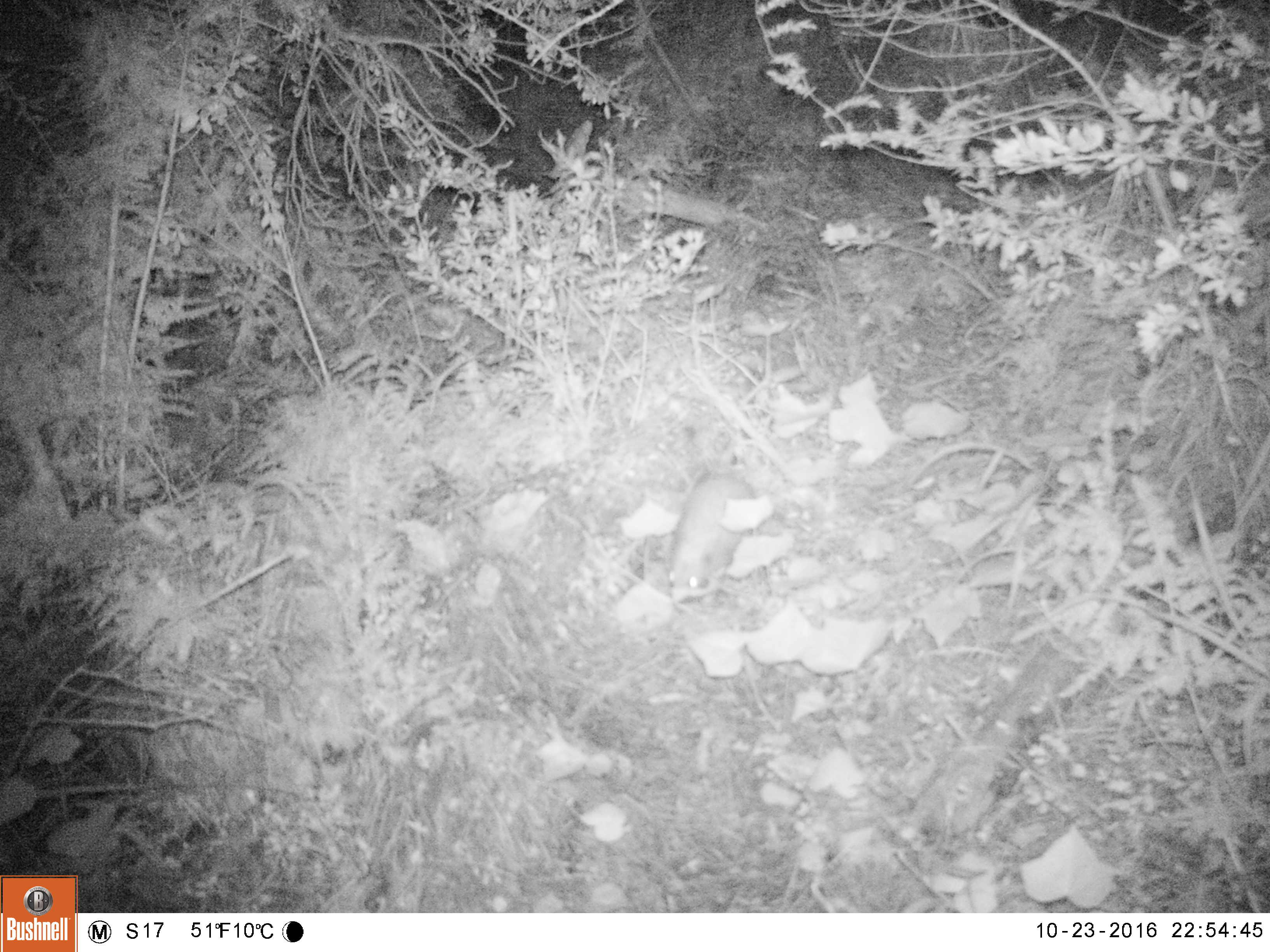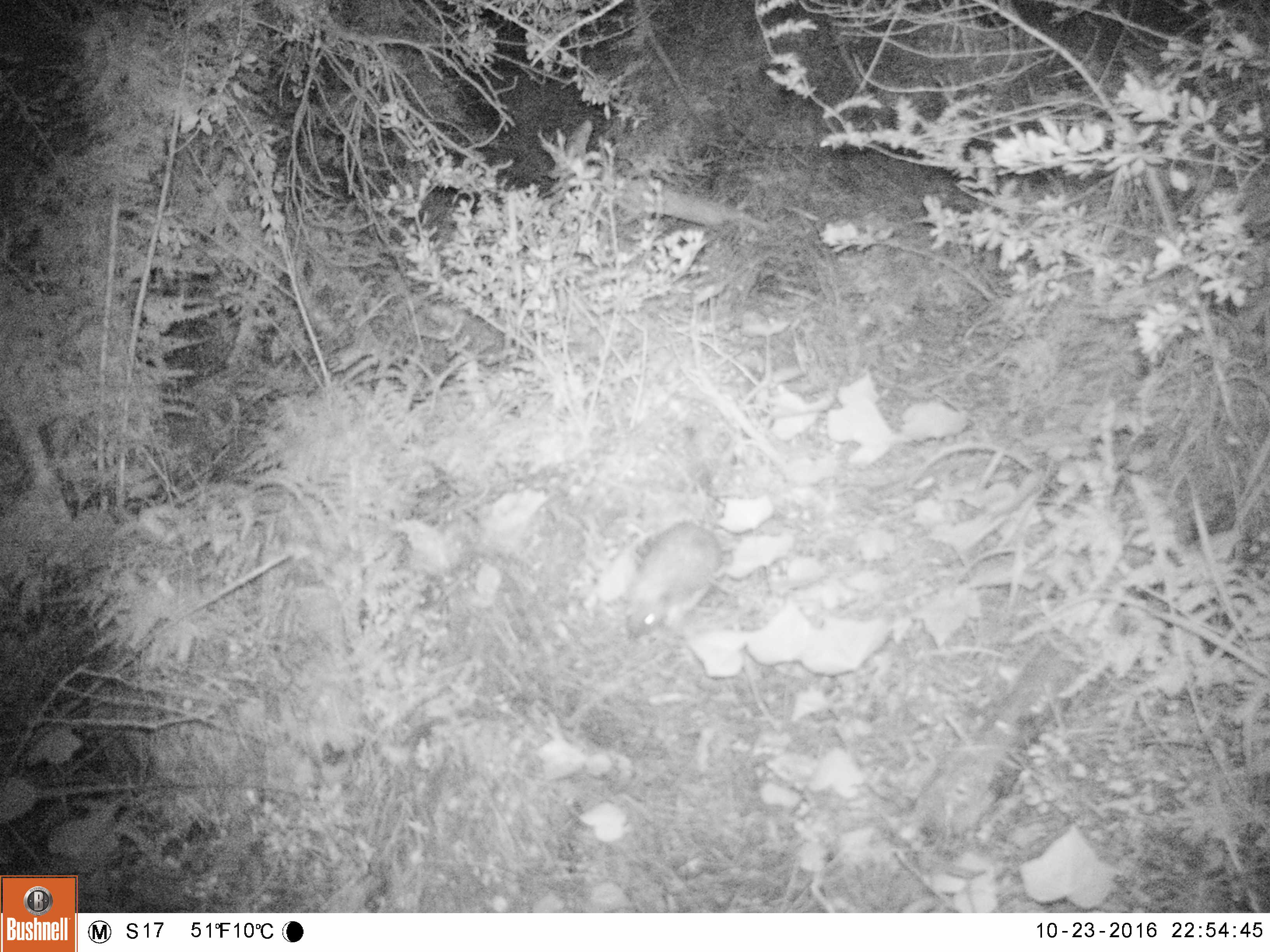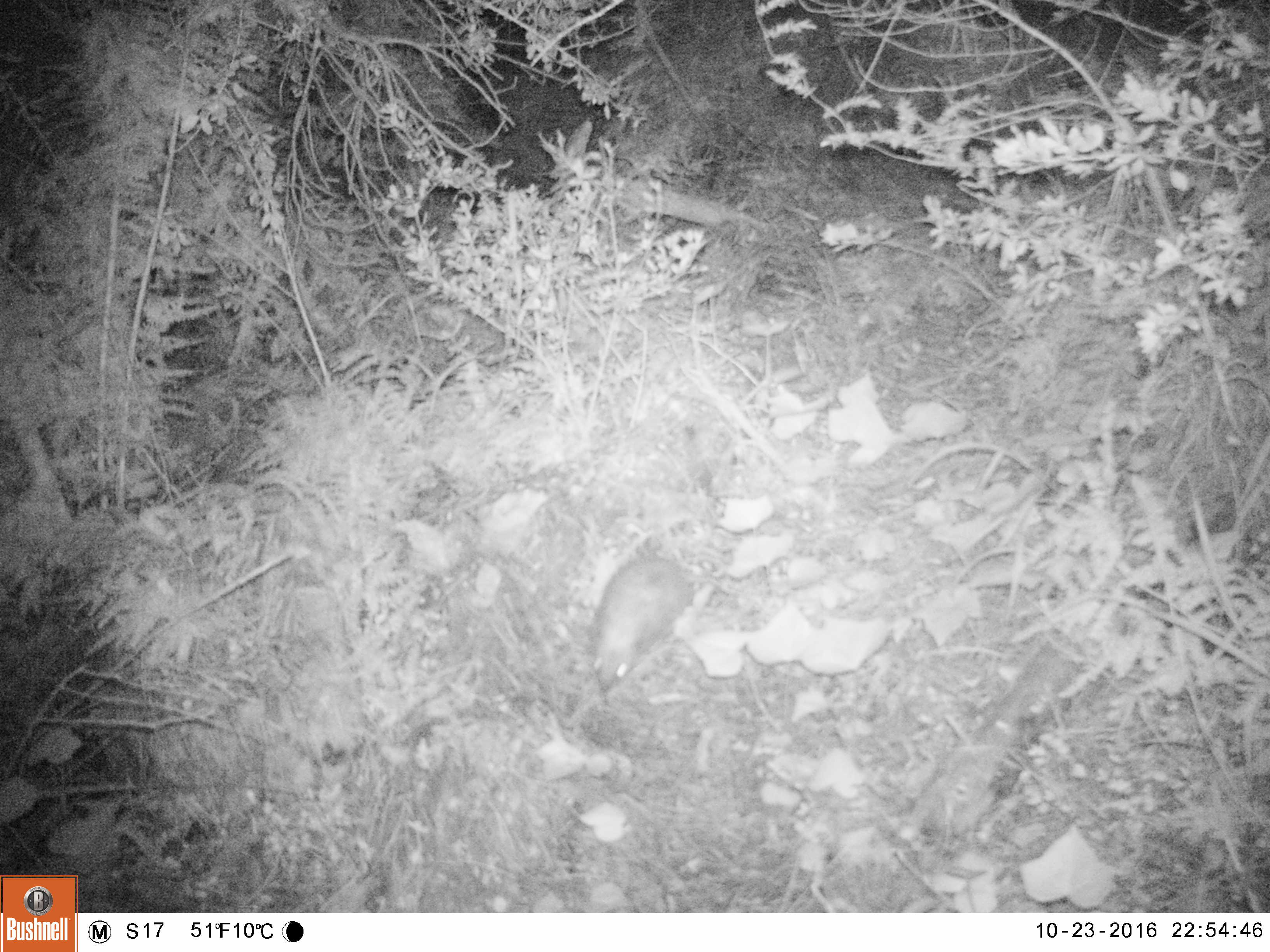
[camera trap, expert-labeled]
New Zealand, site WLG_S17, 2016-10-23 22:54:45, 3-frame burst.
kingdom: Animalia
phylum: Chordata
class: Mammalia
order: Eulipotyphla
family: Erinaceidae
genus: Erinaceus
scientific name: Erinaceus europaeus europaeus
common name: european hedgehog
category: hedgehog